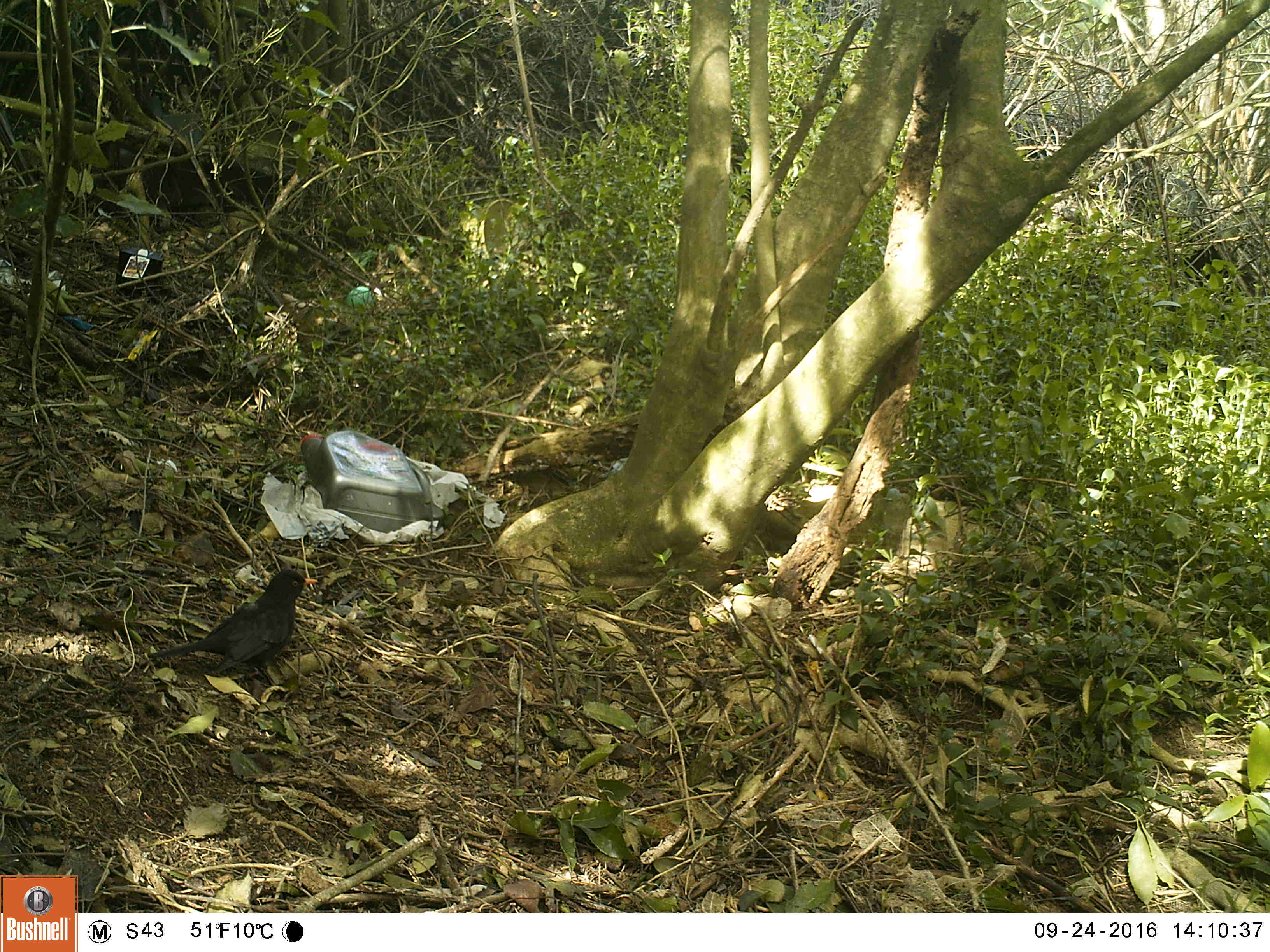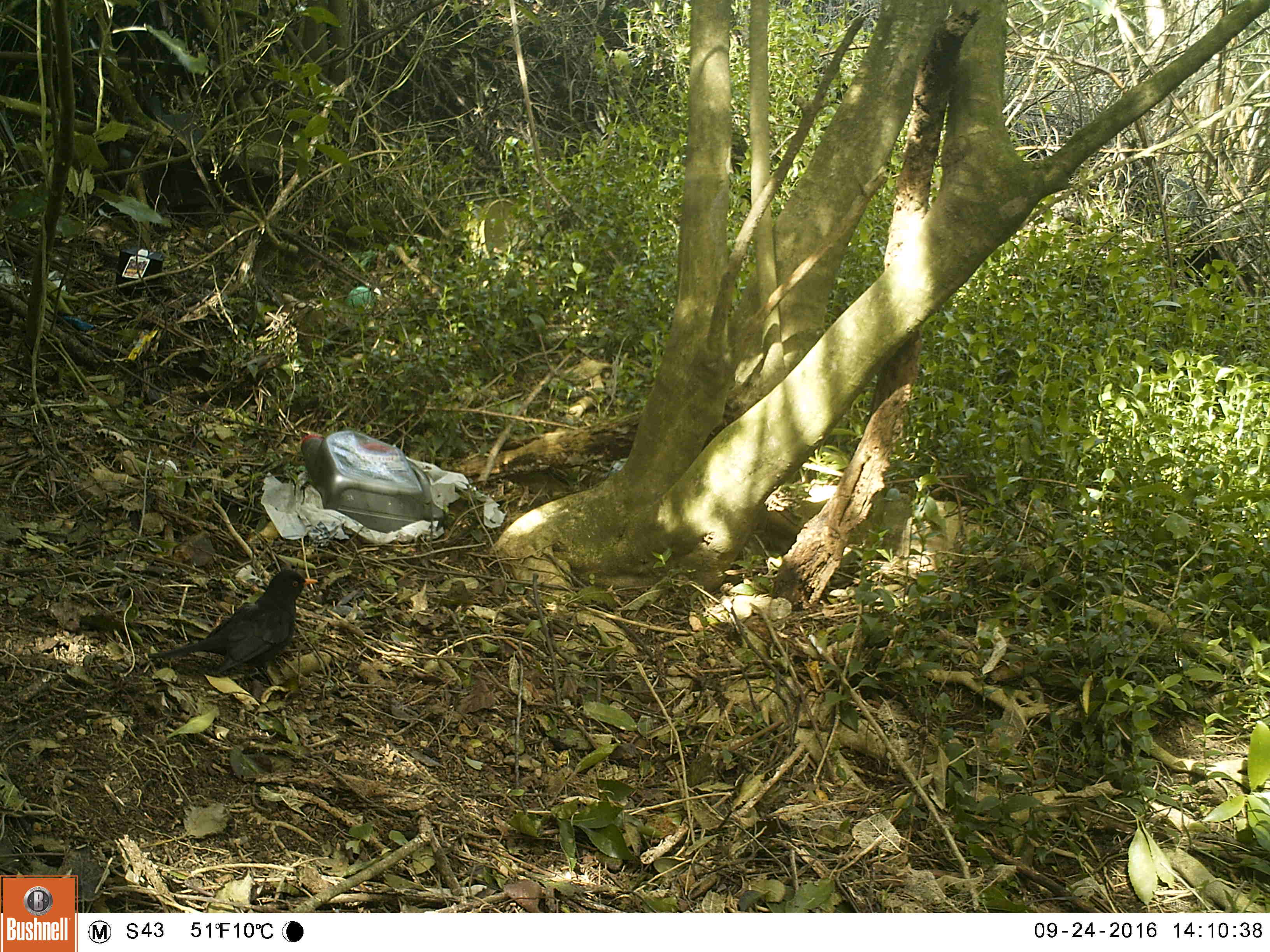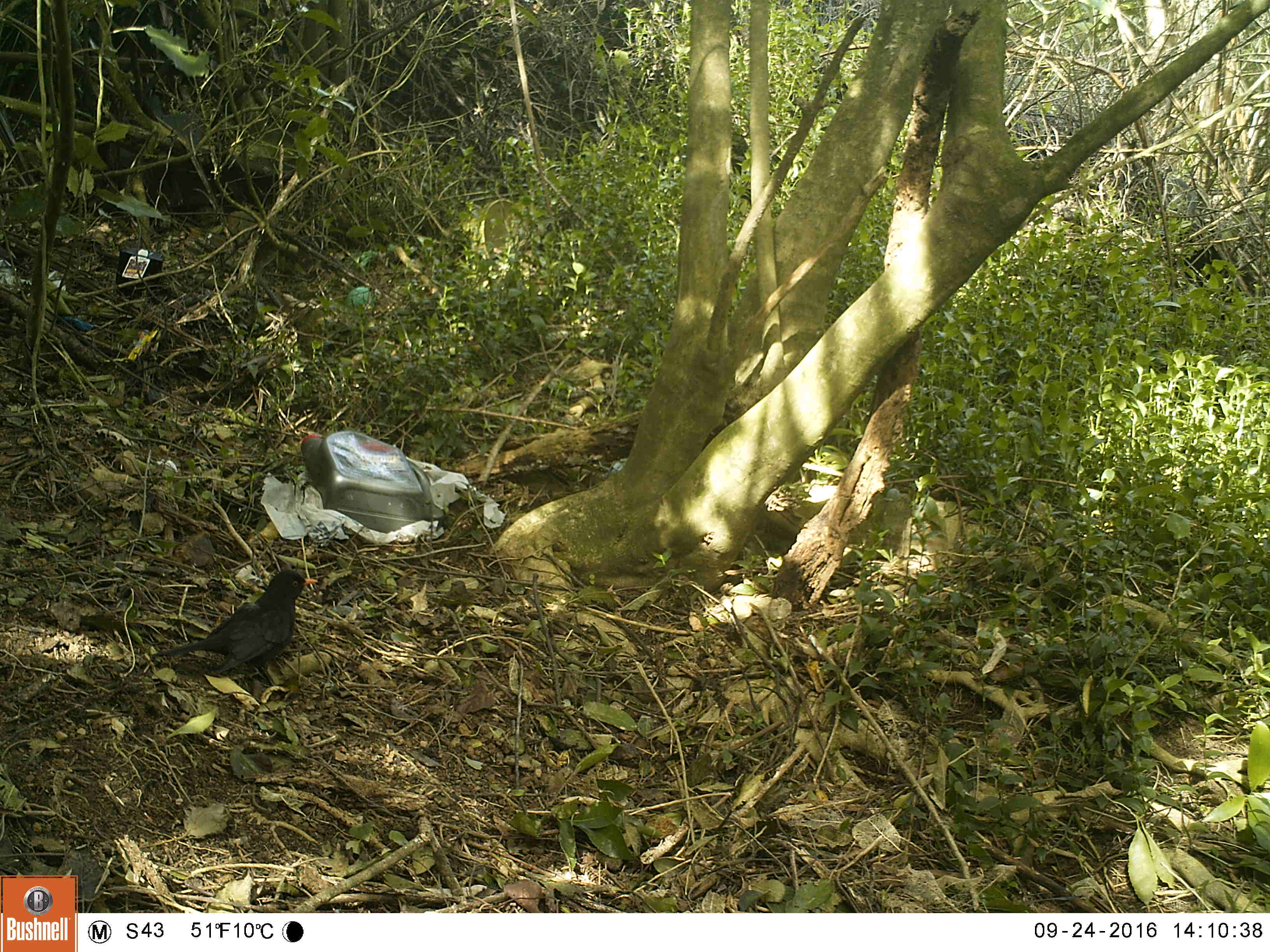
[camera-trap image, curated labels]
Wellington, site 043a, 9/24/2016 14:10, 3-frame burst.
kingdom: Animalia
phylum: Chordata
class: Aves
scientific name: Aves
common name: bird